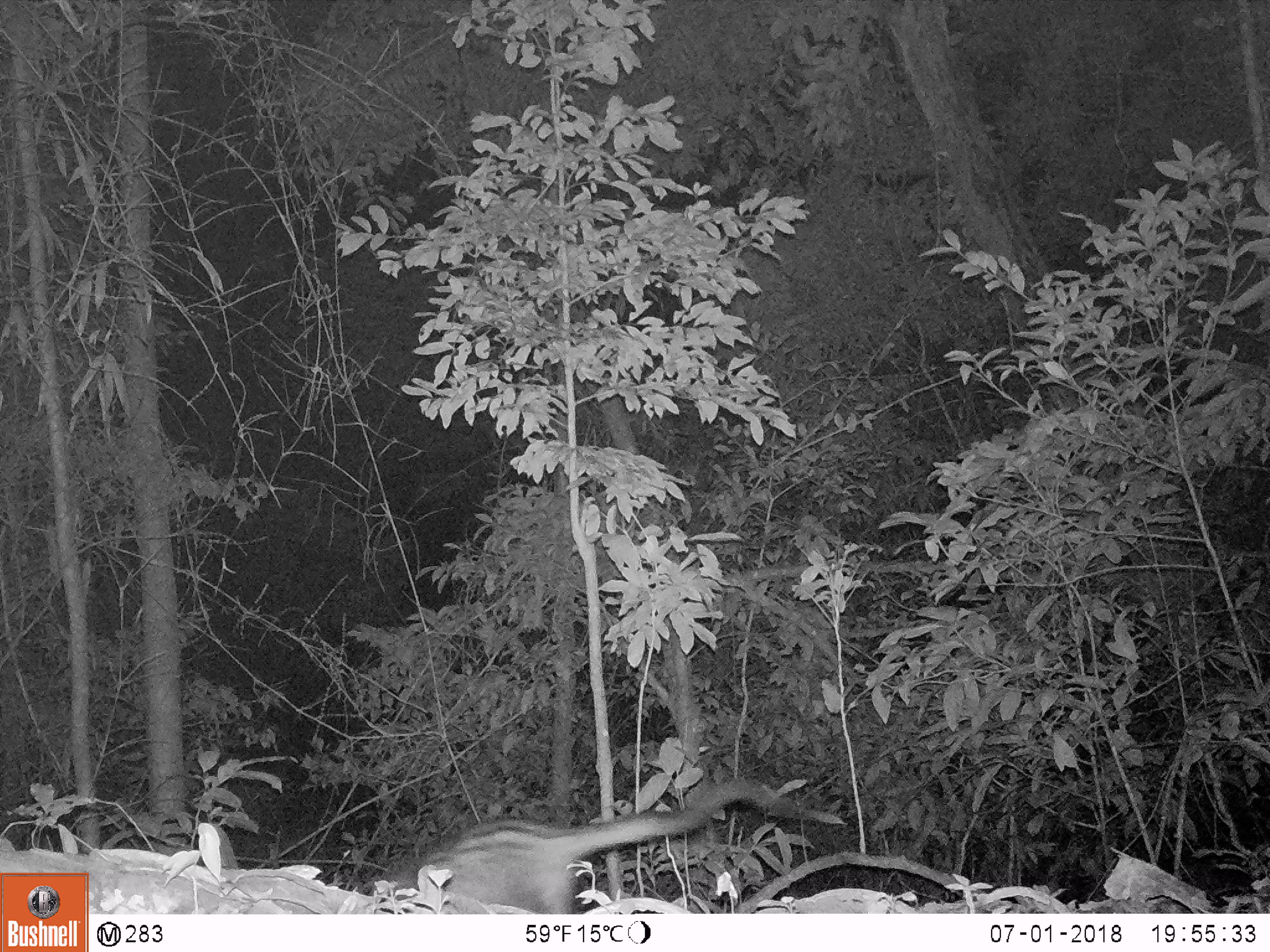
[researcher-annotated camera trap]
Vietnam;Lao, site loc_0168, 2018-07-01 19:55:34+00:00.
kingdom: Animalia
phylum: Chordata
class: Mammalia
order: Carnivora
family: Viverridae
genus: Paradoxurus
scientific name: Paradoxurus hermaphroditus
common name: common palm civet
Common palm civet (Paradoxurus hermaphroditus). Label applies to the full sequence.